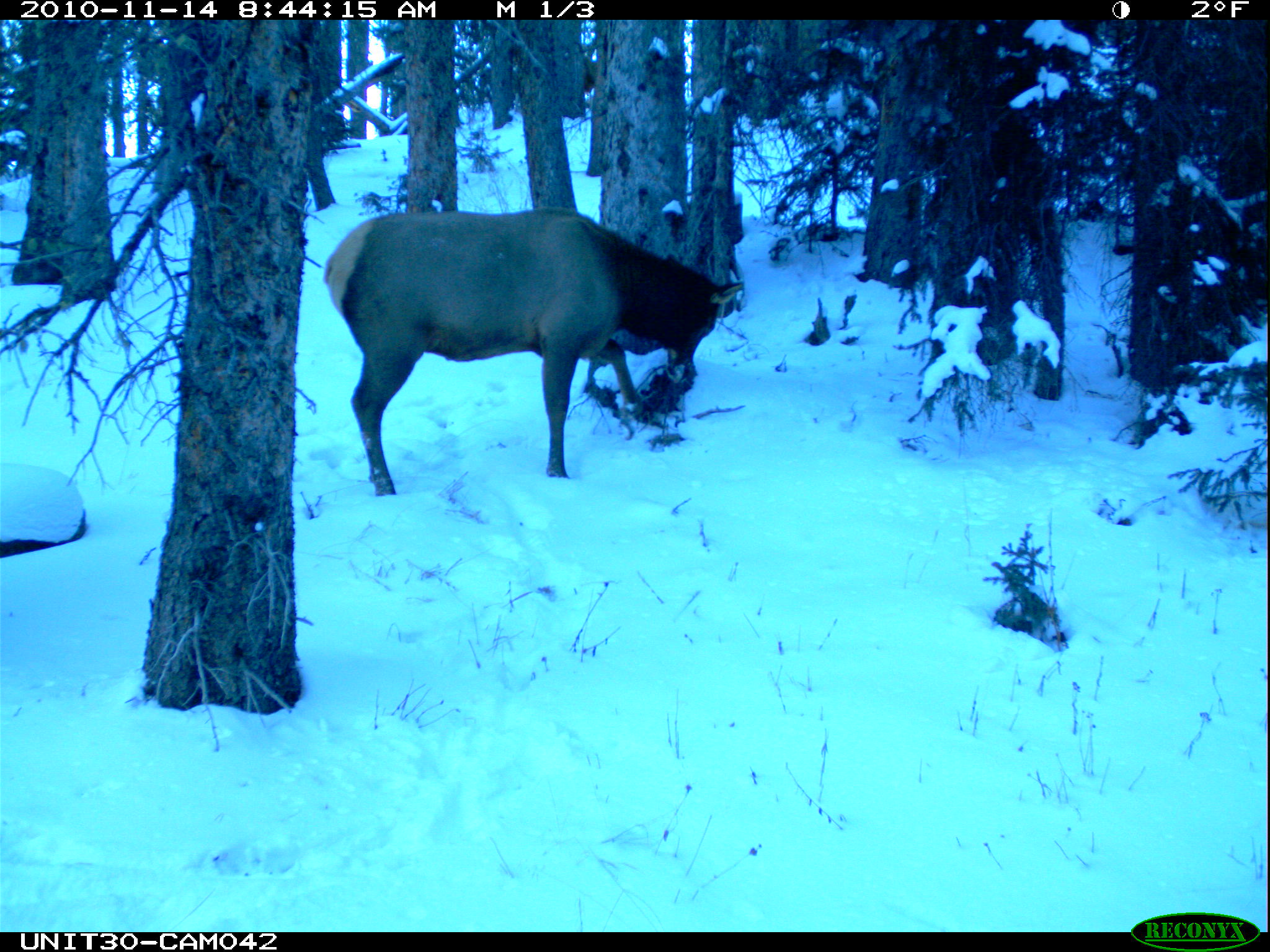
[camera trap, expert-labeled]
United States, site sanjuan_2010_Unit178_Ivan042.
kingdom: Animalia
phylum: Chordata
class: Mammalia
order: Artiodactyla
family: Cervidae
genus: Cervus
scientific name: Cervus elaphus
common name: red deer